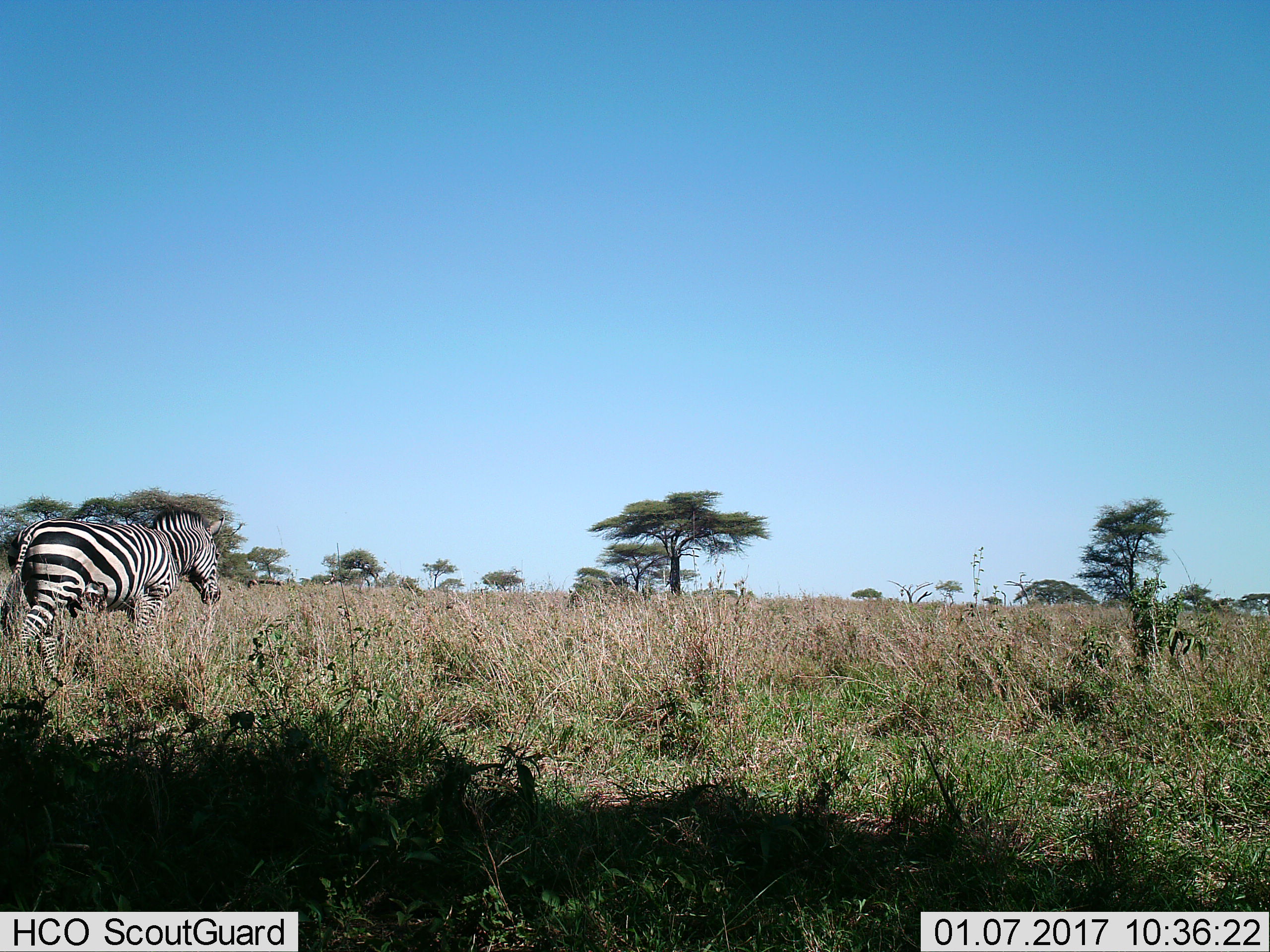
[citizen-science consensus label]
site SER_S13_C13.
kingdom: Animalia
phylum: Chordata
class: Mammalia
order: Perissodactyla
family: Equidae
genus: Equus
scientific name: Equus quagga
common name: plains zebra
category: zebraplains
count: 1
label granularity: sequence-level